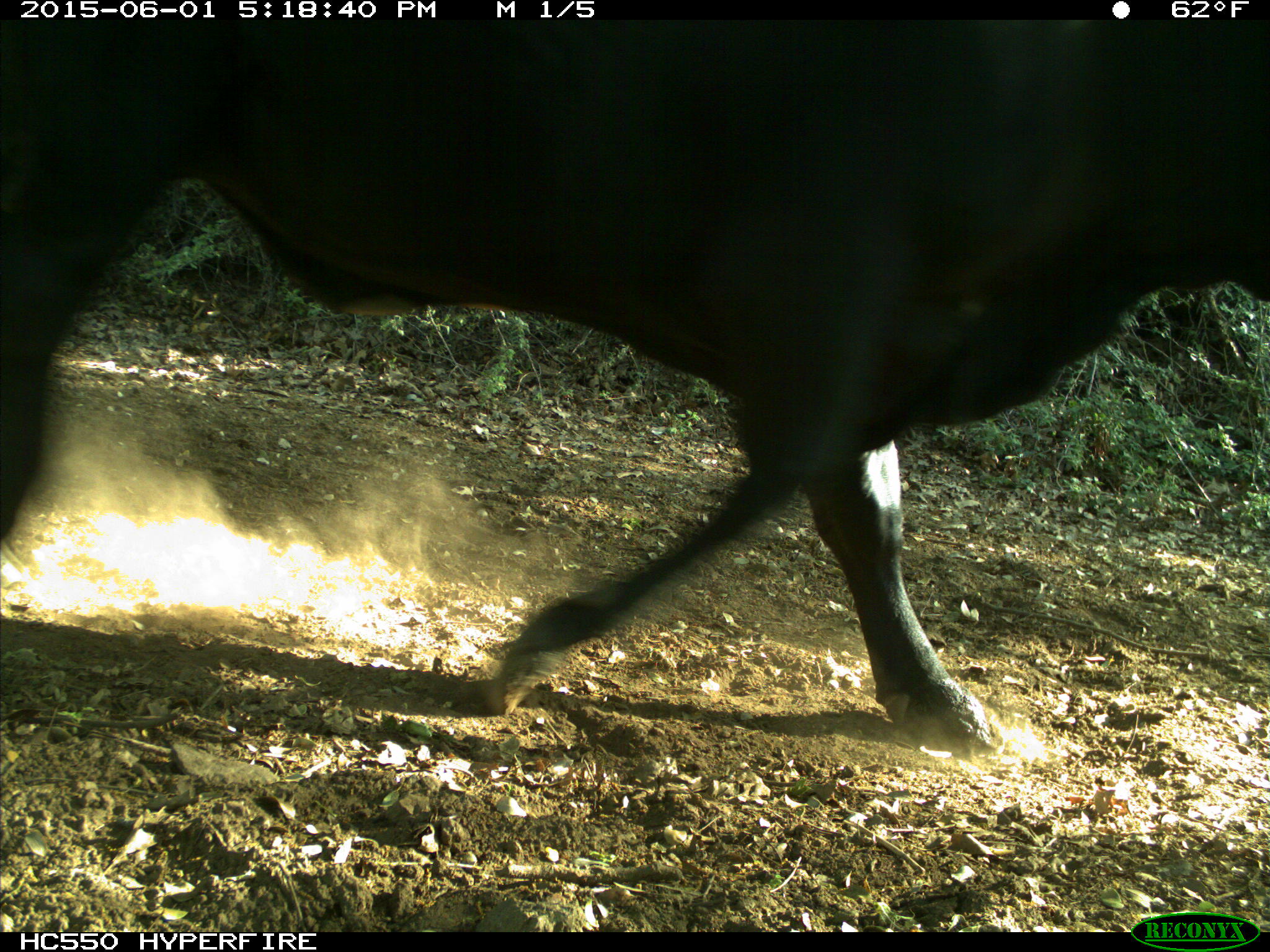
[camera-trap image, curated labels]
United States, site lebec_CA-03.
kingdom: Animalia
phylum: Chordata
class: Mammalia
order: Artiodactyla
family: Bovidae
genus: Bos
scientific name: Bos taurus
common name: domestic cow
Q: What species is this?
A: Bos taurus (domestic cow).